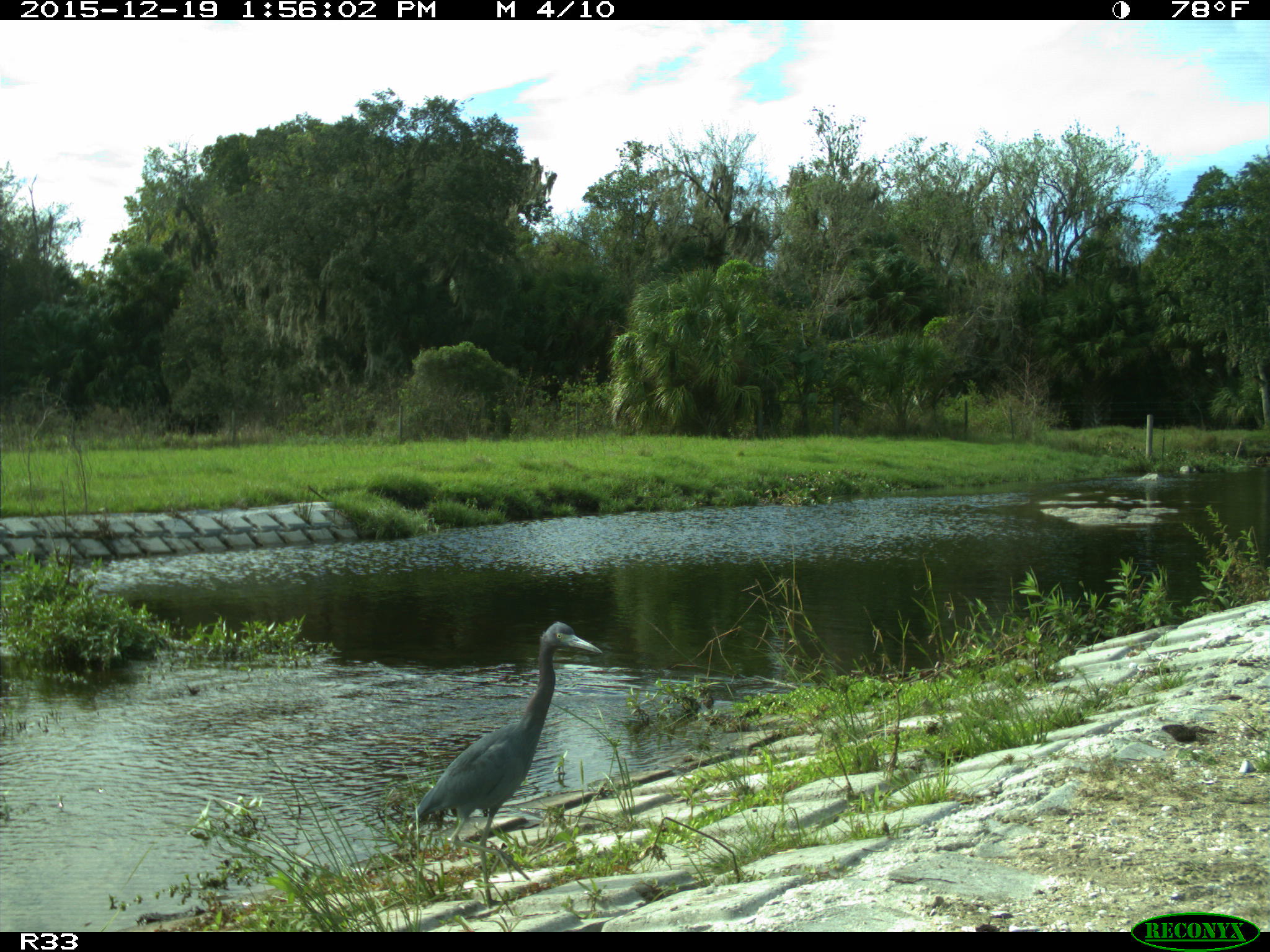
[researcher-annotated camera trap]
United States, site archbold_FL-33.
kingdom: Animalia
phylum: Chordata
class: Aves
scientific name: Aves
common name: birds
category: unidentified bird